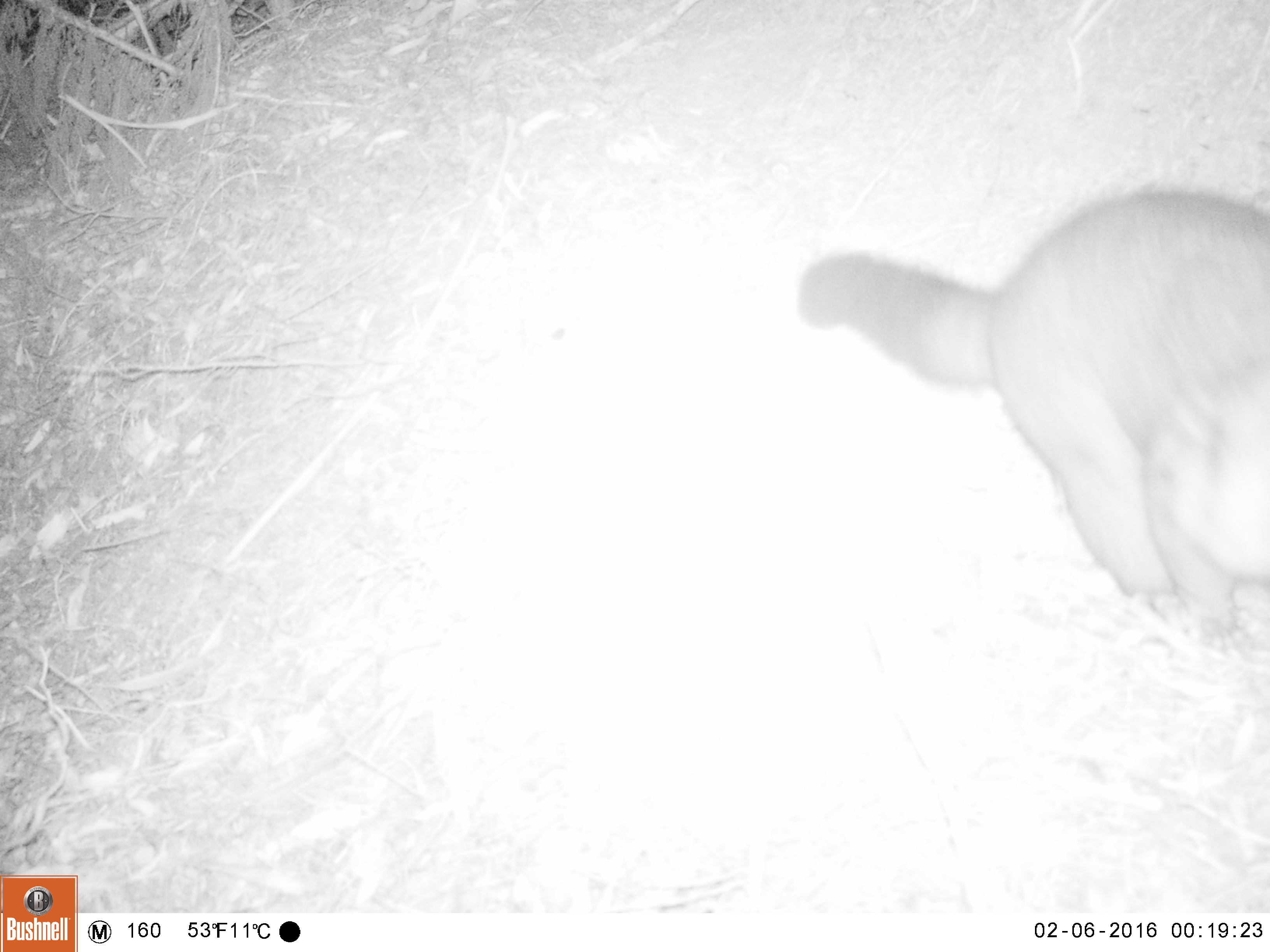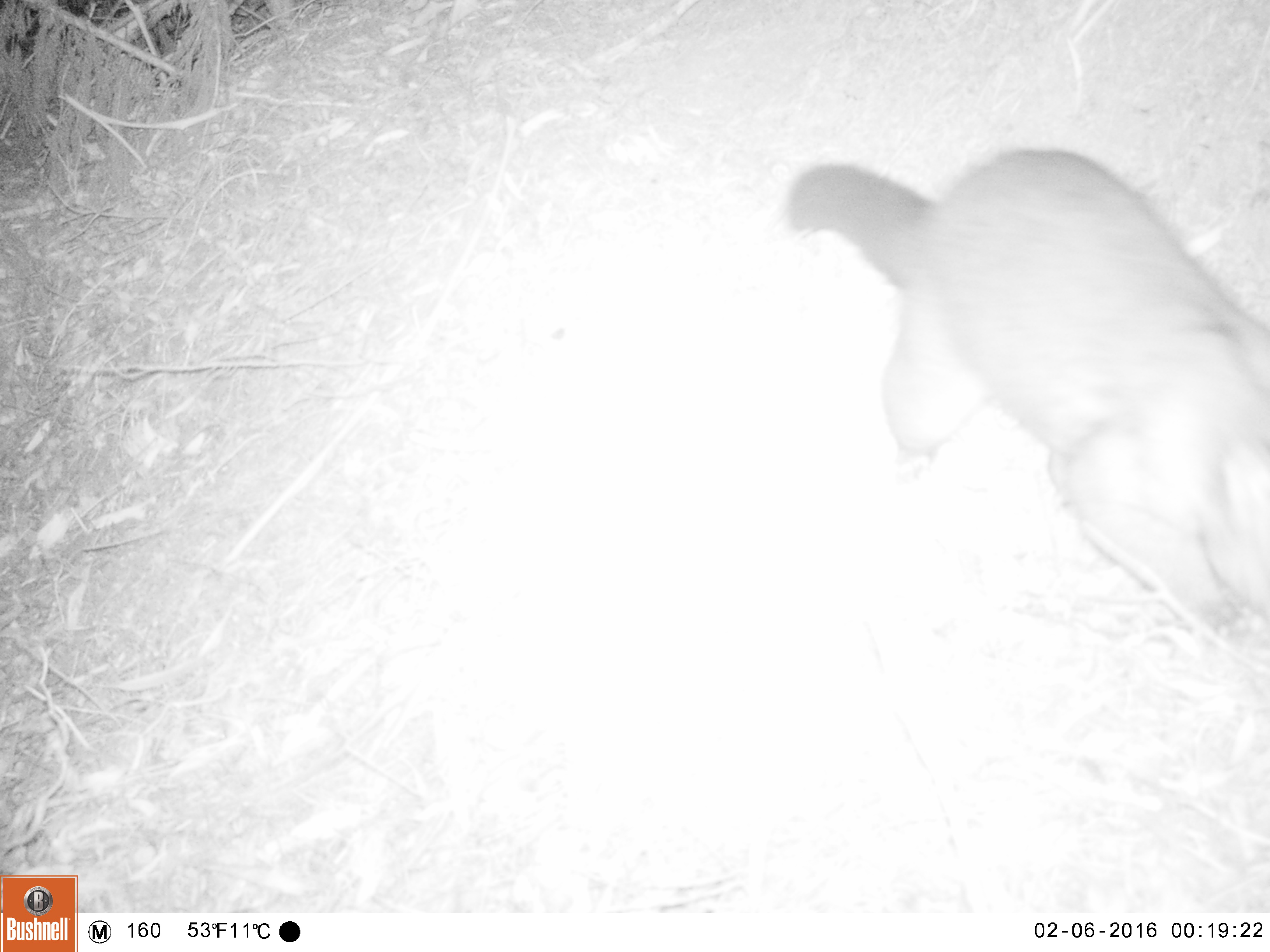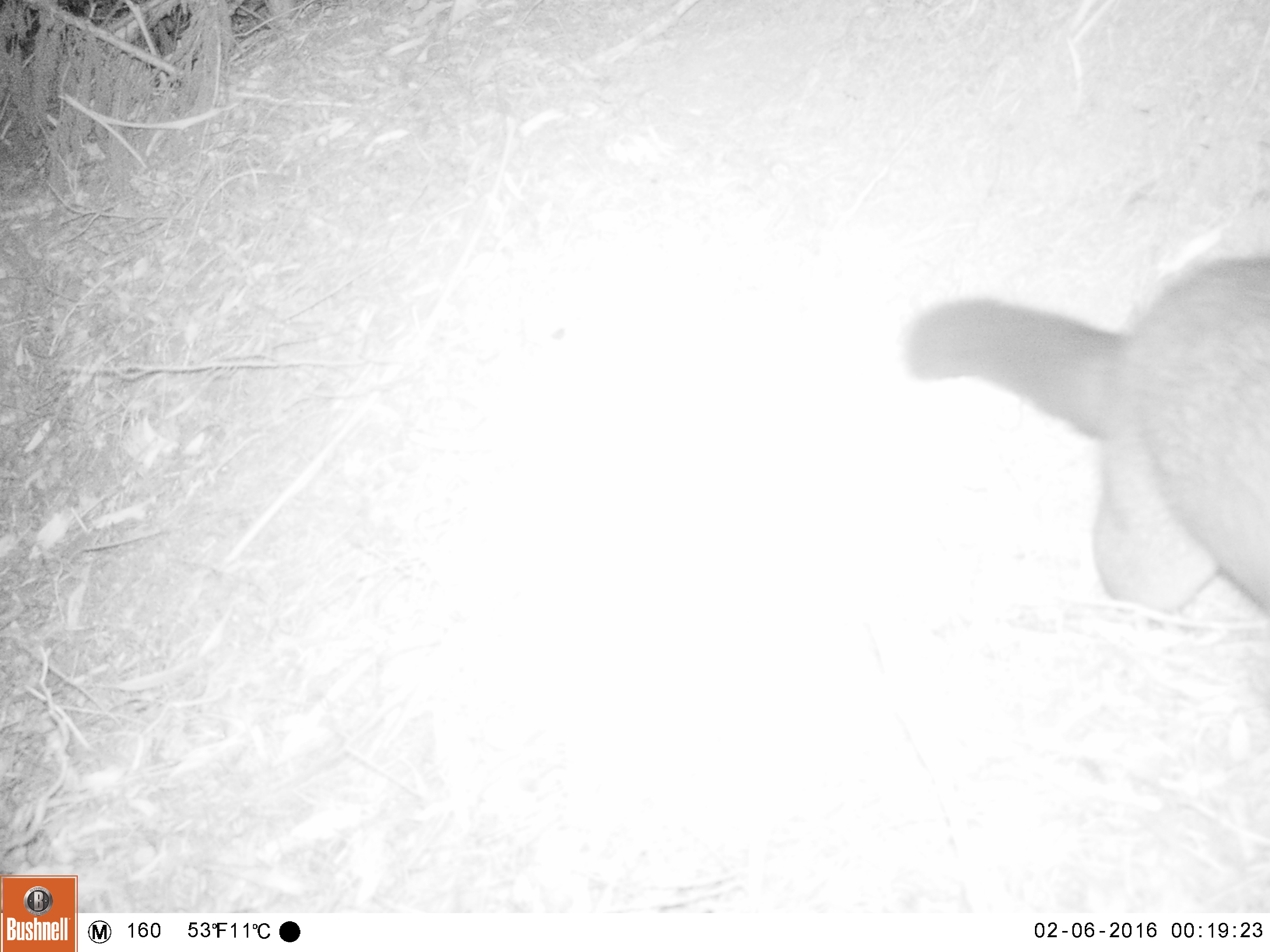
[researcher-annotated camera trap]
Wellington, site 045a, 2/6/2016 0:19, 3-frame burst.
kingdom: Animalia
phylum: Chordata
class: Mammalia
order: Didelphimorphia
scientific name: Didelphimorphia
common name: possum